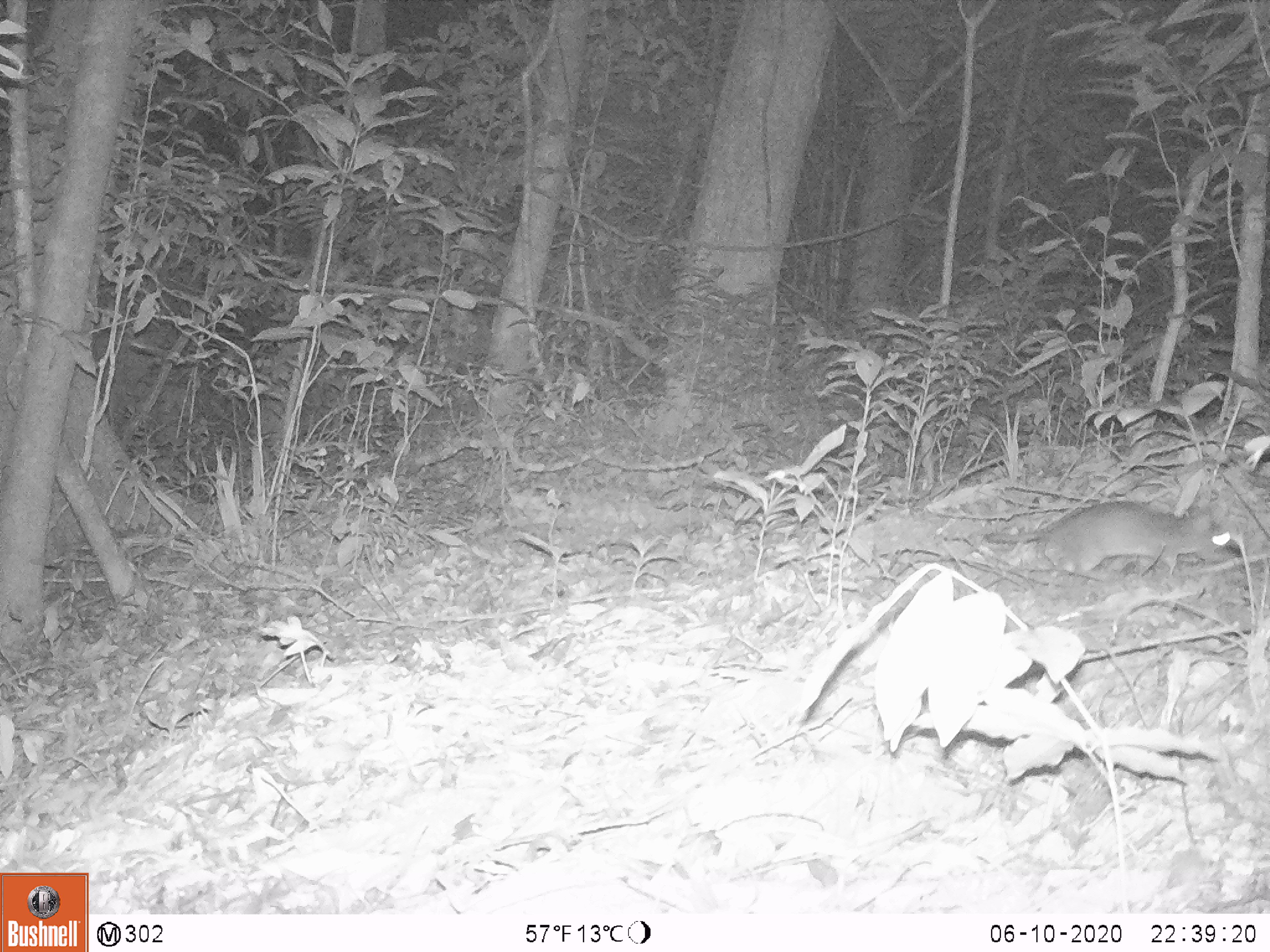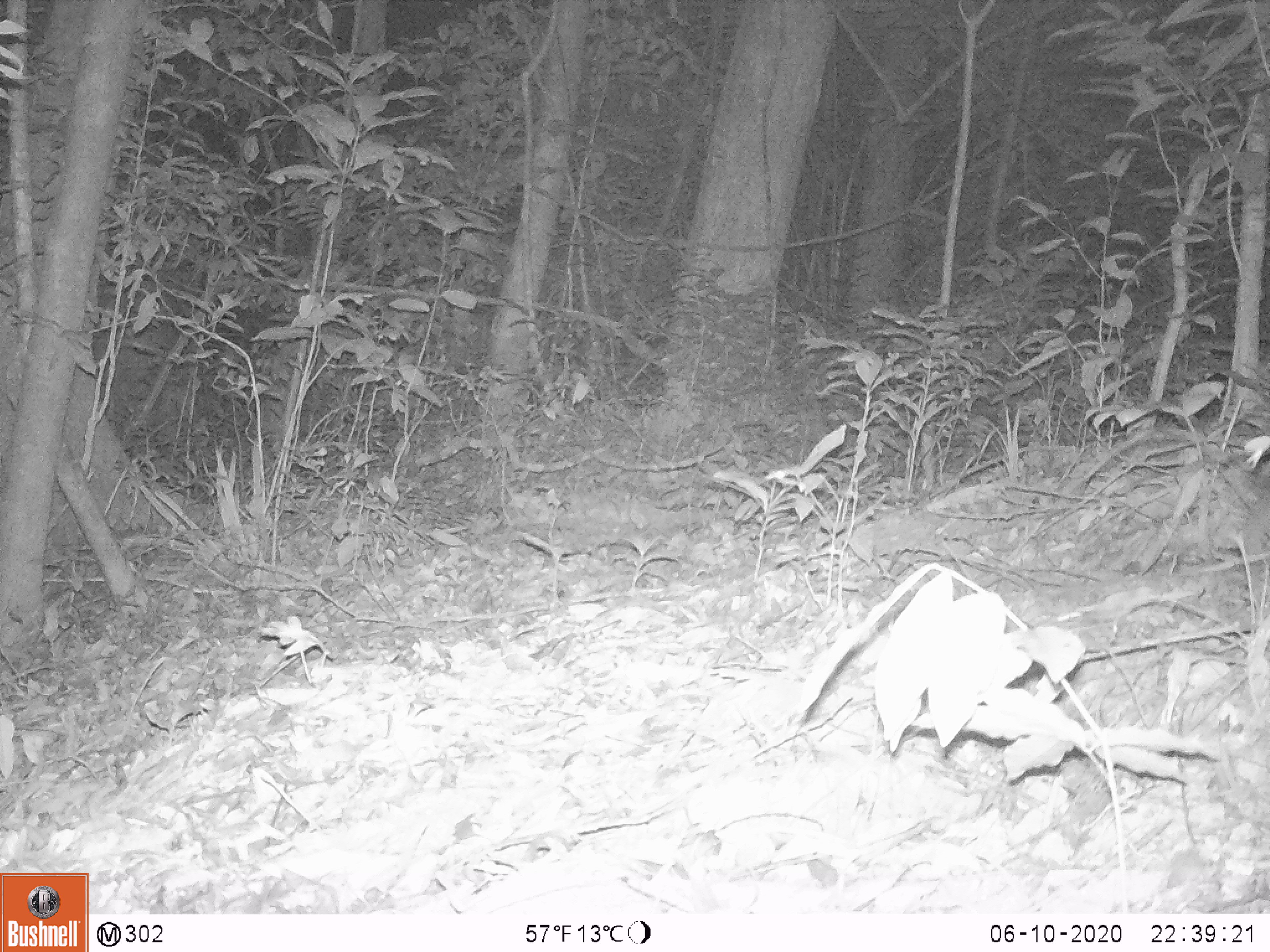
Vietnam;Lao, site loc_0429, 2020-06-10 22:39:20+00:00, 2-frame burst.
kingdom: Animalia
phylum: Chordata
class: Mammalia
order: Rodentia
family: Muridae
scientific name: Muridae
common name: old-world mice and rats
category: unidentified murid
Unidentified murid (old-world mice and rats) (Muridae). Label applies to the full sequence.